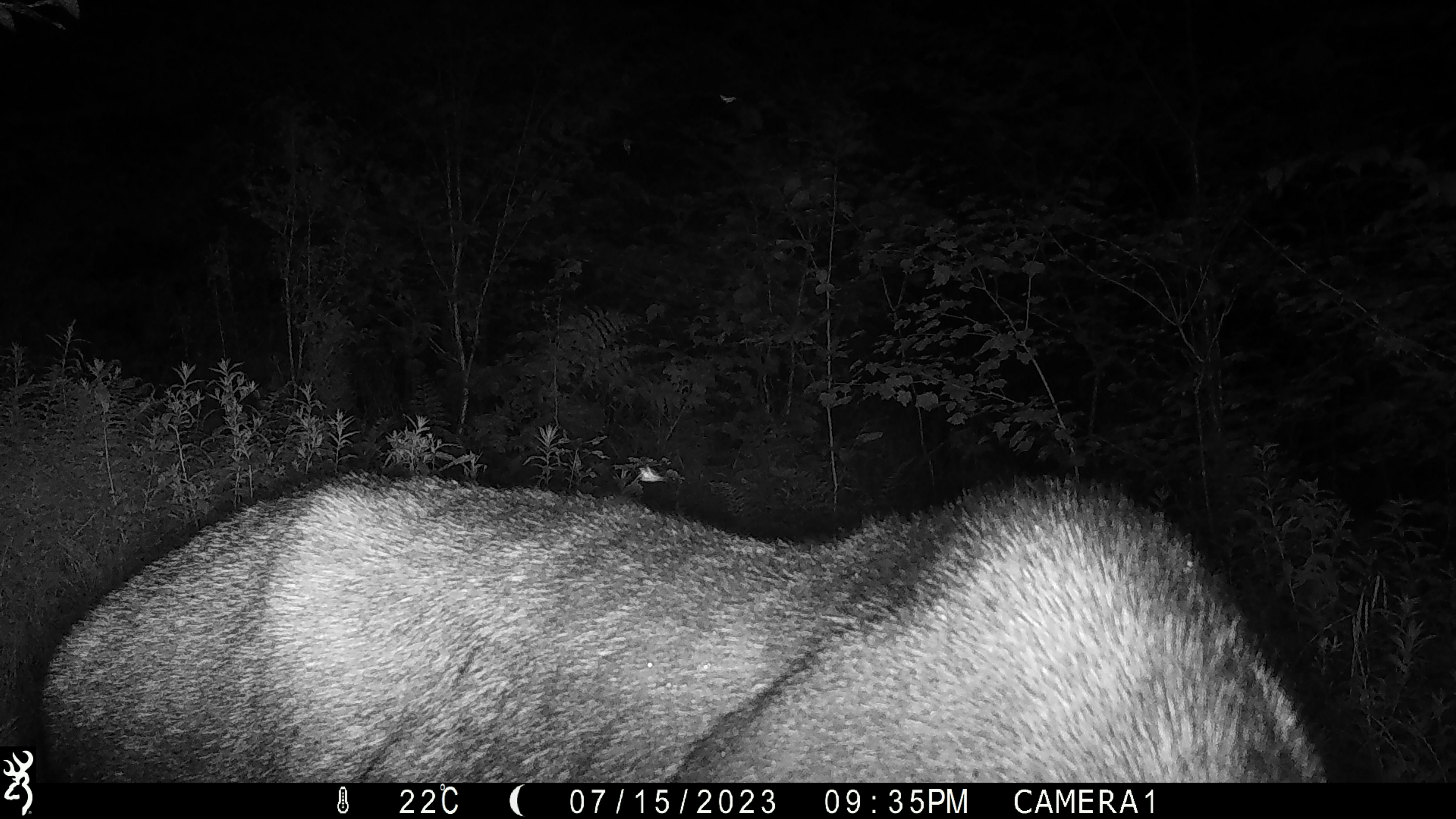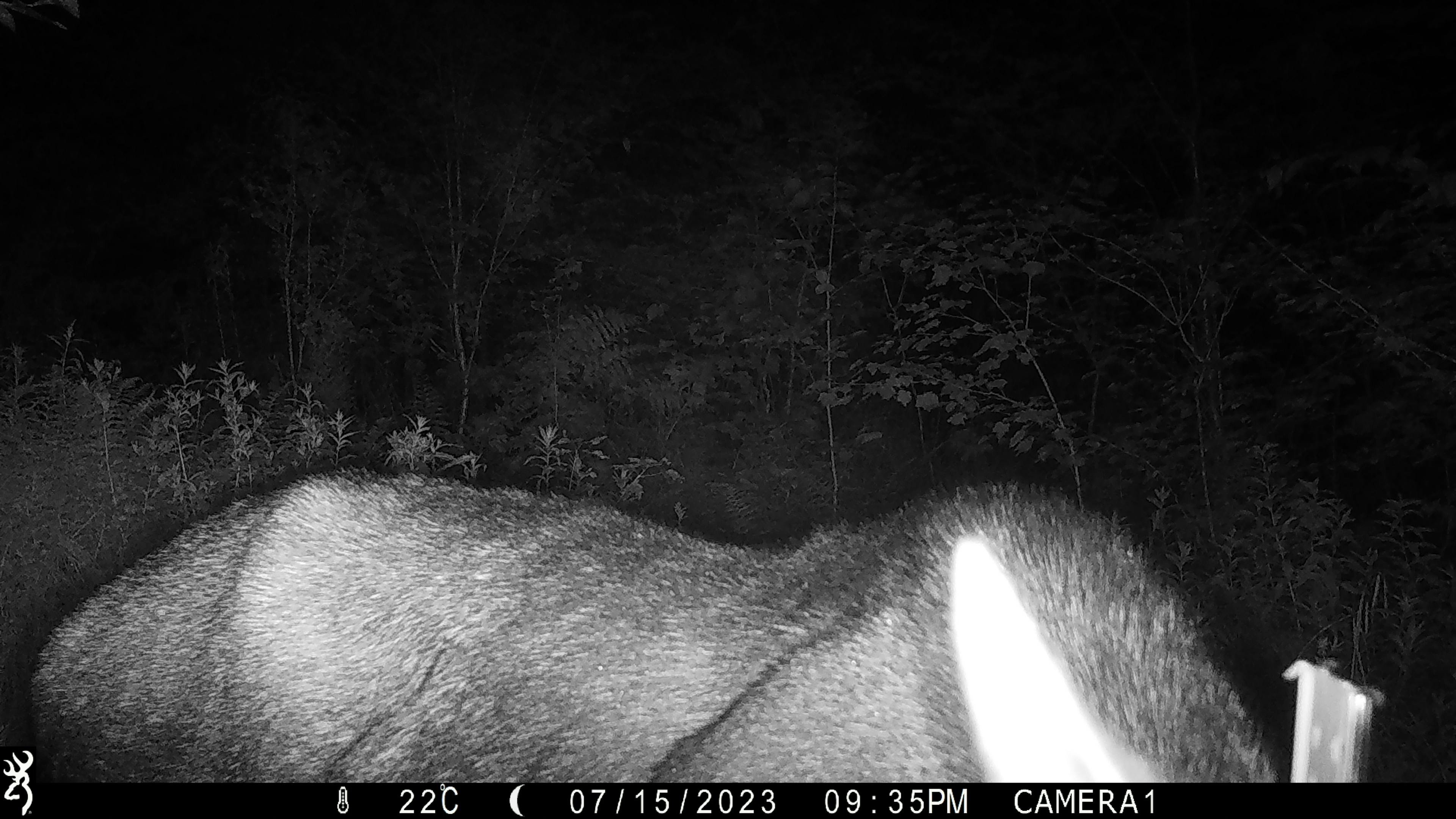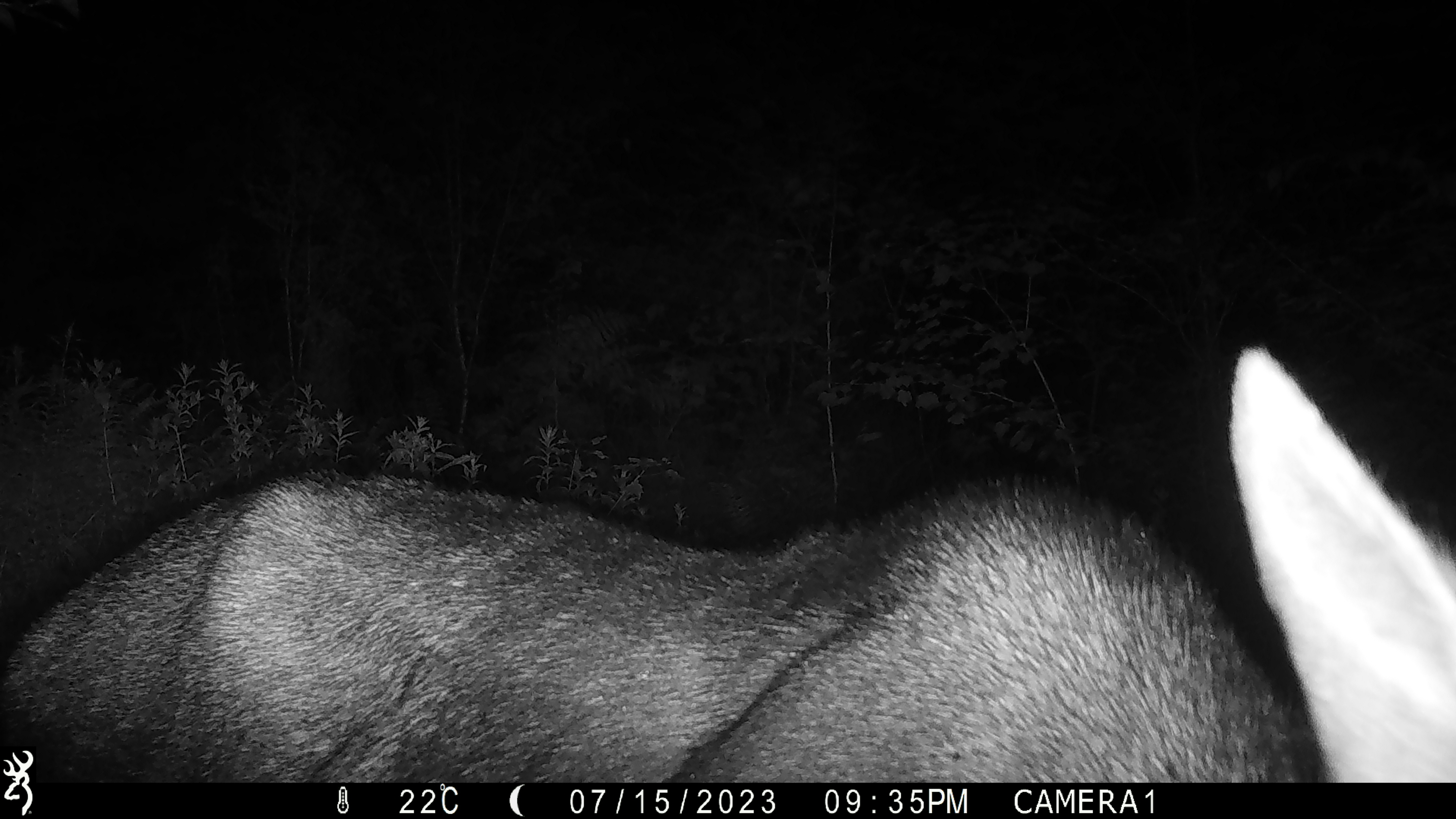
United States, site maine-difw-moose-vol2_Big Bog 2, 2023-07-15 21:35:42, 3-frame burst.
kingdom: Animalia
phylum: Chordata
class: Mammalia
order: Artiodactyla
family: Cervidae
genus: Alces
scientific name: Alces alces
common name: moose